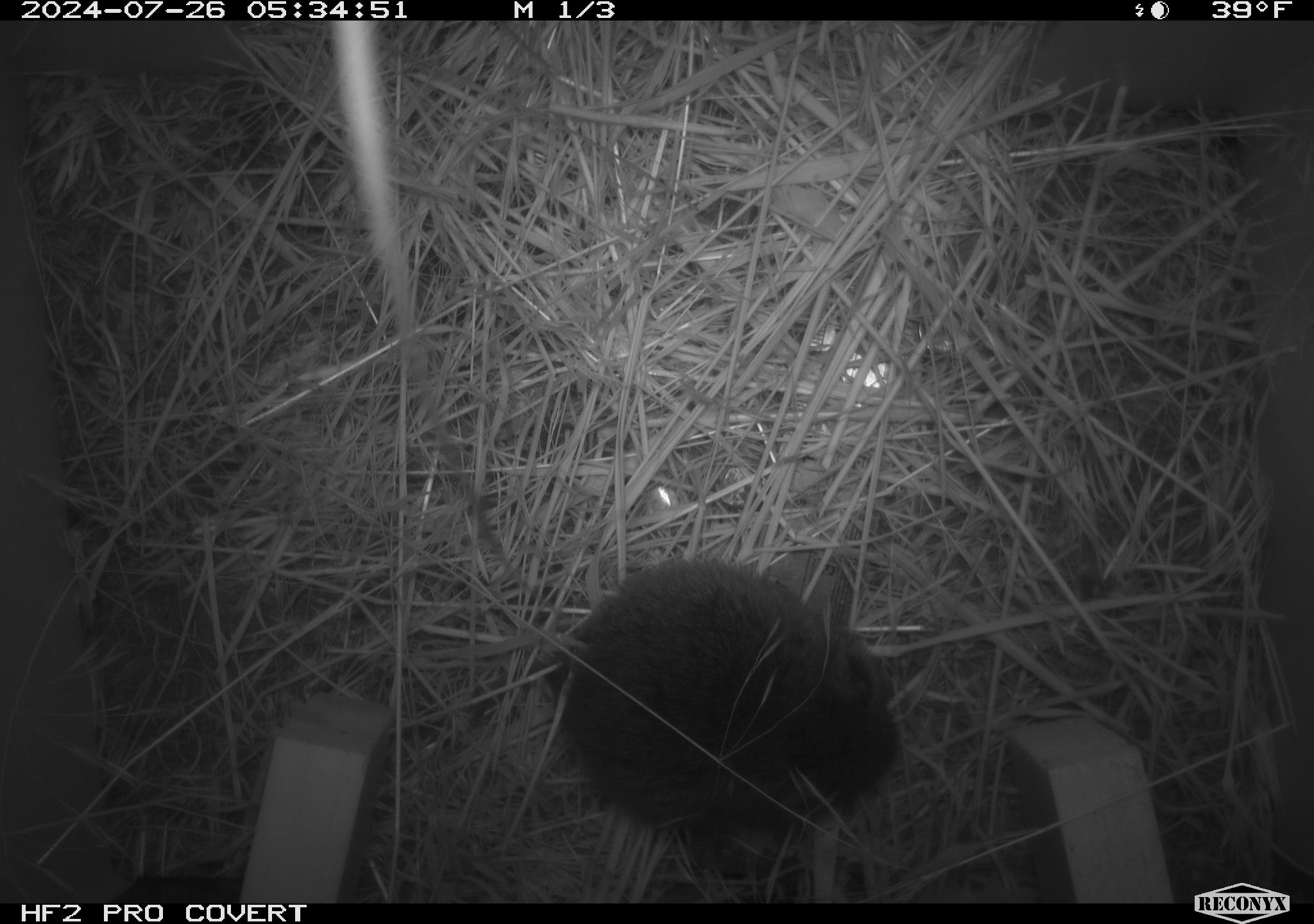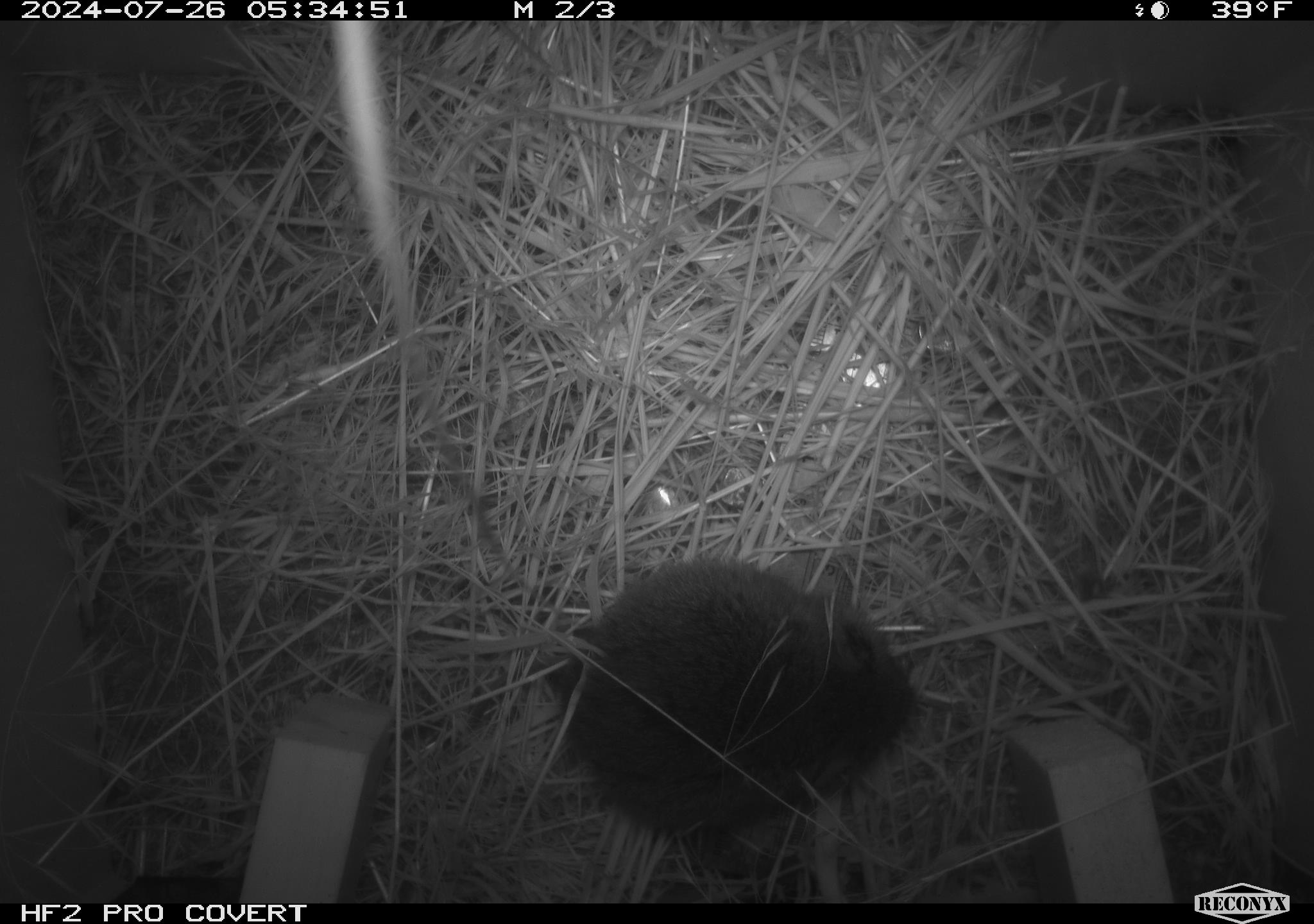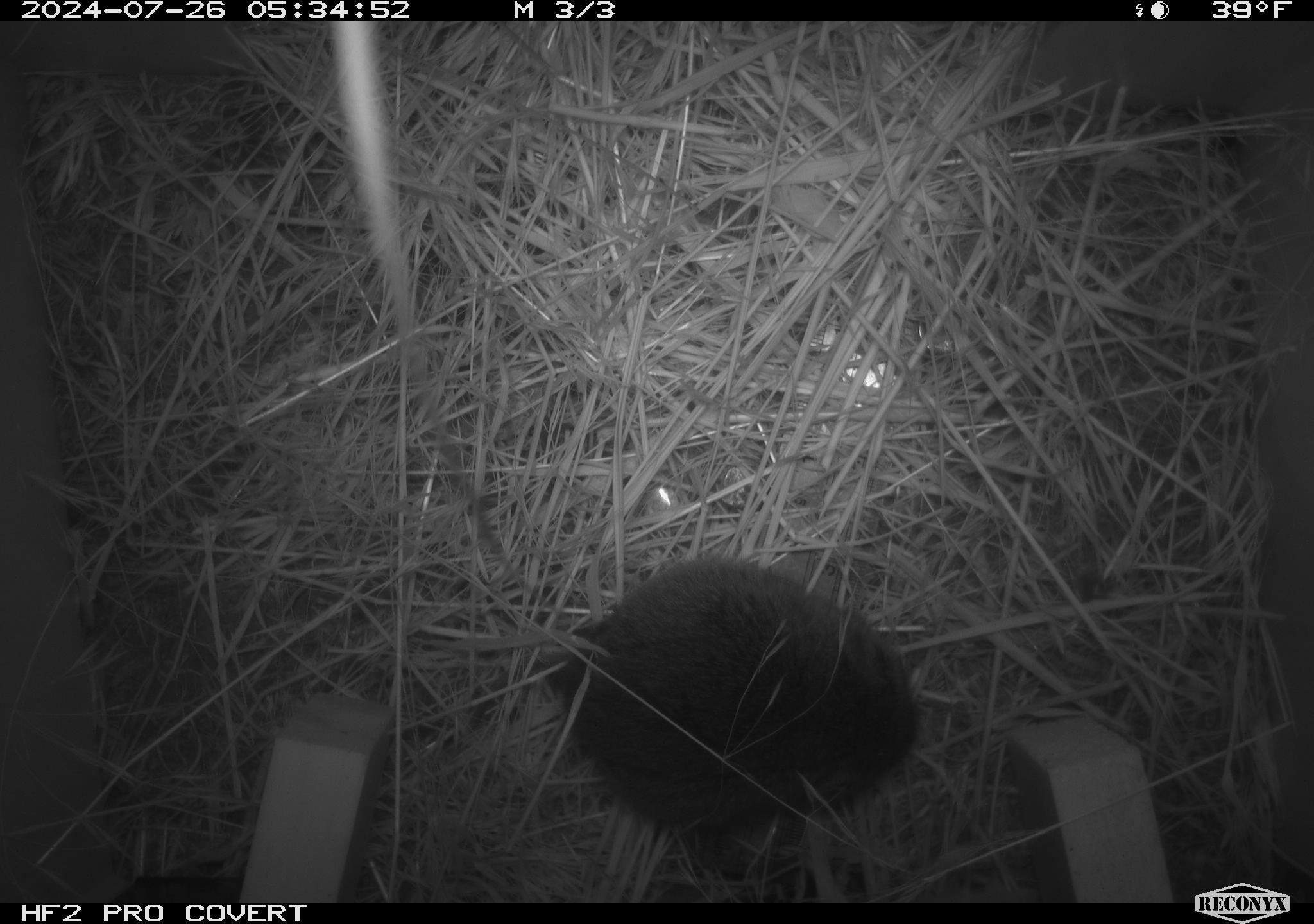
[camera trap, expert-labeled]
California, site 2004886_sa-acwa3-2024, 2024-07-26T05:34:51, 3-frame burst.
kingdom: Animalia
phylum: Chordata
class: Mammalia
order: Rodentia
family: Cricetidae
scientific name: Arvicolinae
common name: voles, lemmings, and muskrats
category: arvicolinae subfamily